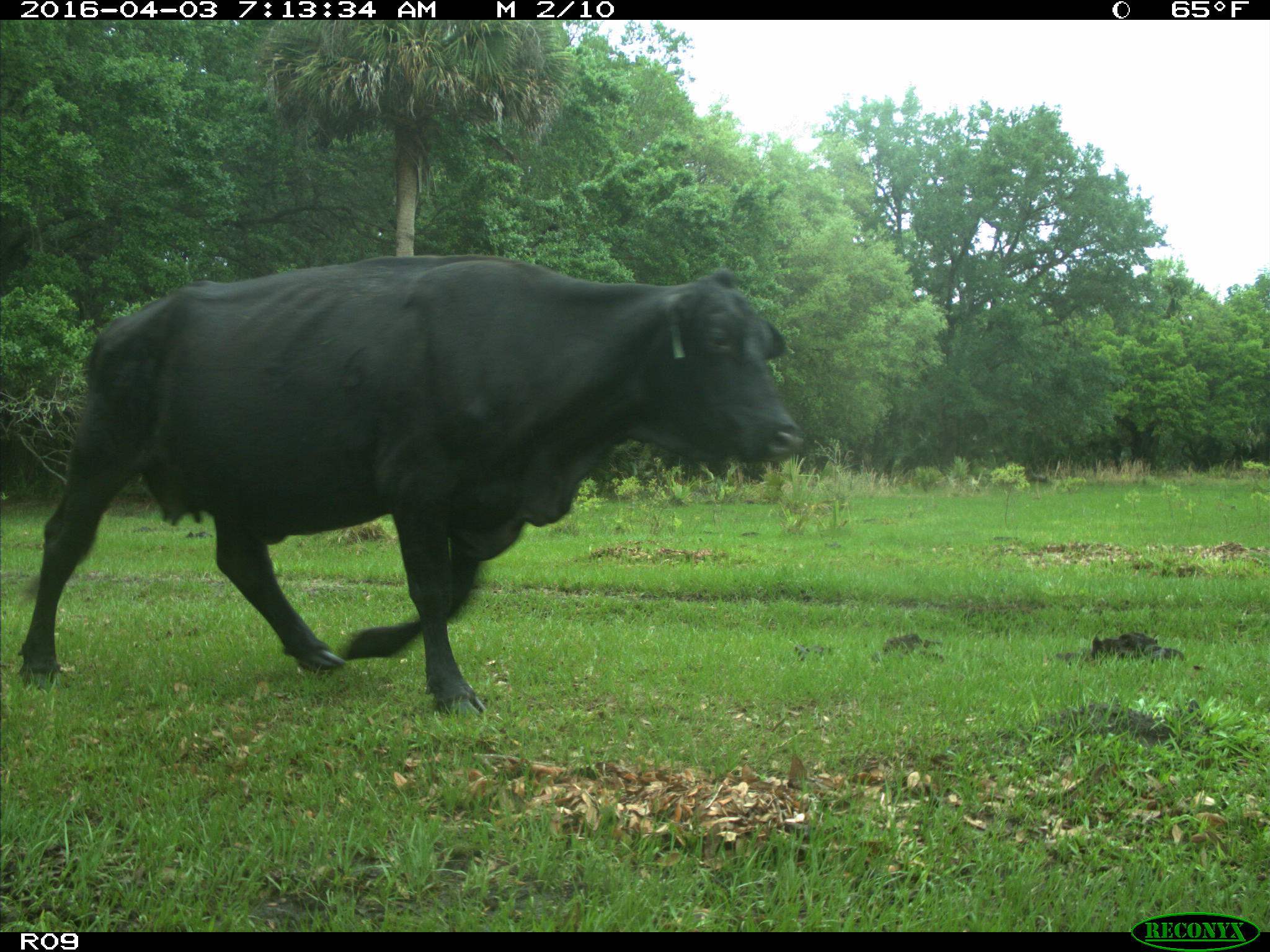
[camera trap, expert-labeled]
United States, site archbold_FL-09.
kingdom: Animalia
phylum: Chordata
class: Mammalia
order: Artiodactyla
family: Bovidae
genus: Bos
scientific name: Bos taurus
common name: domestic cow